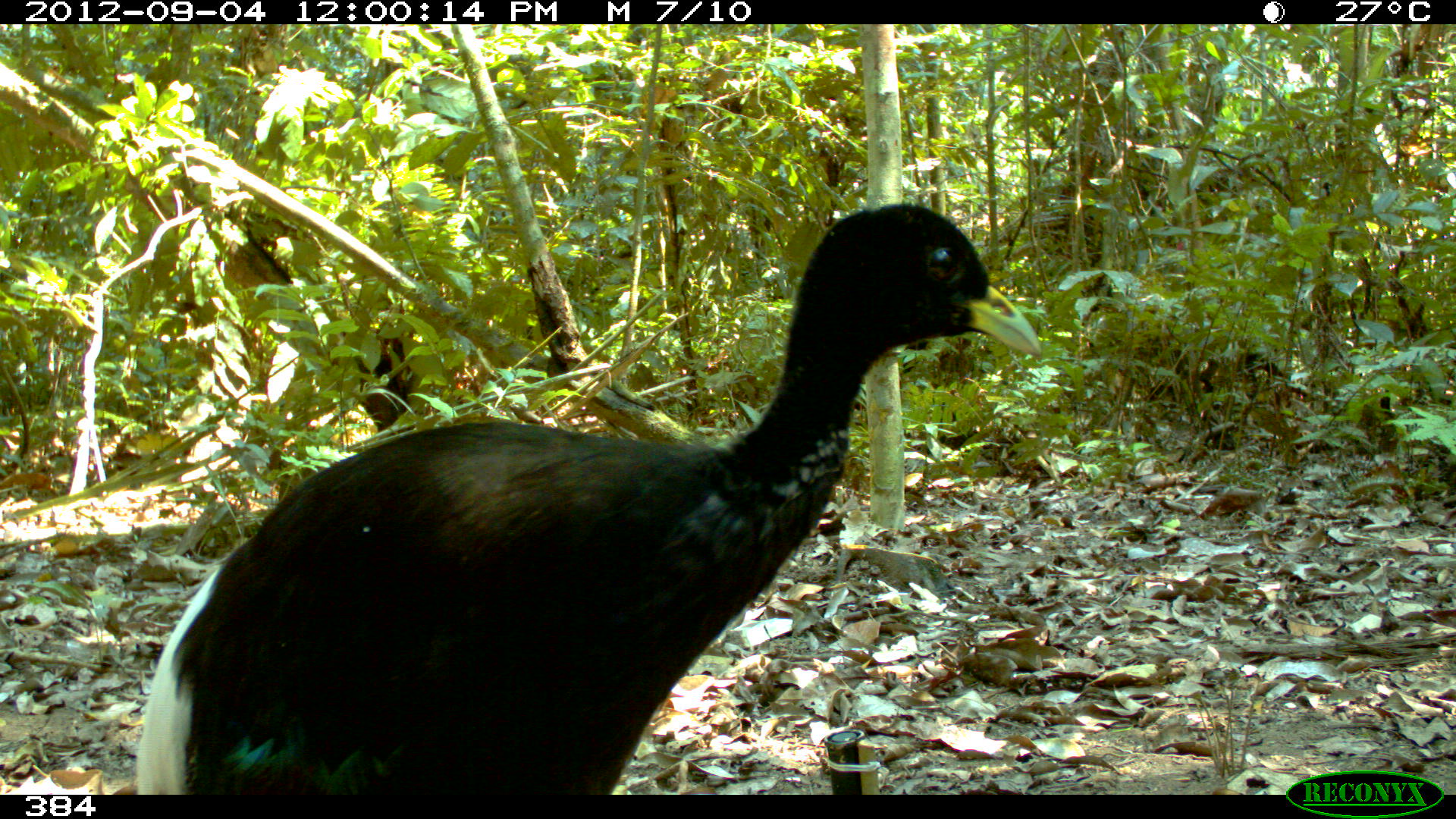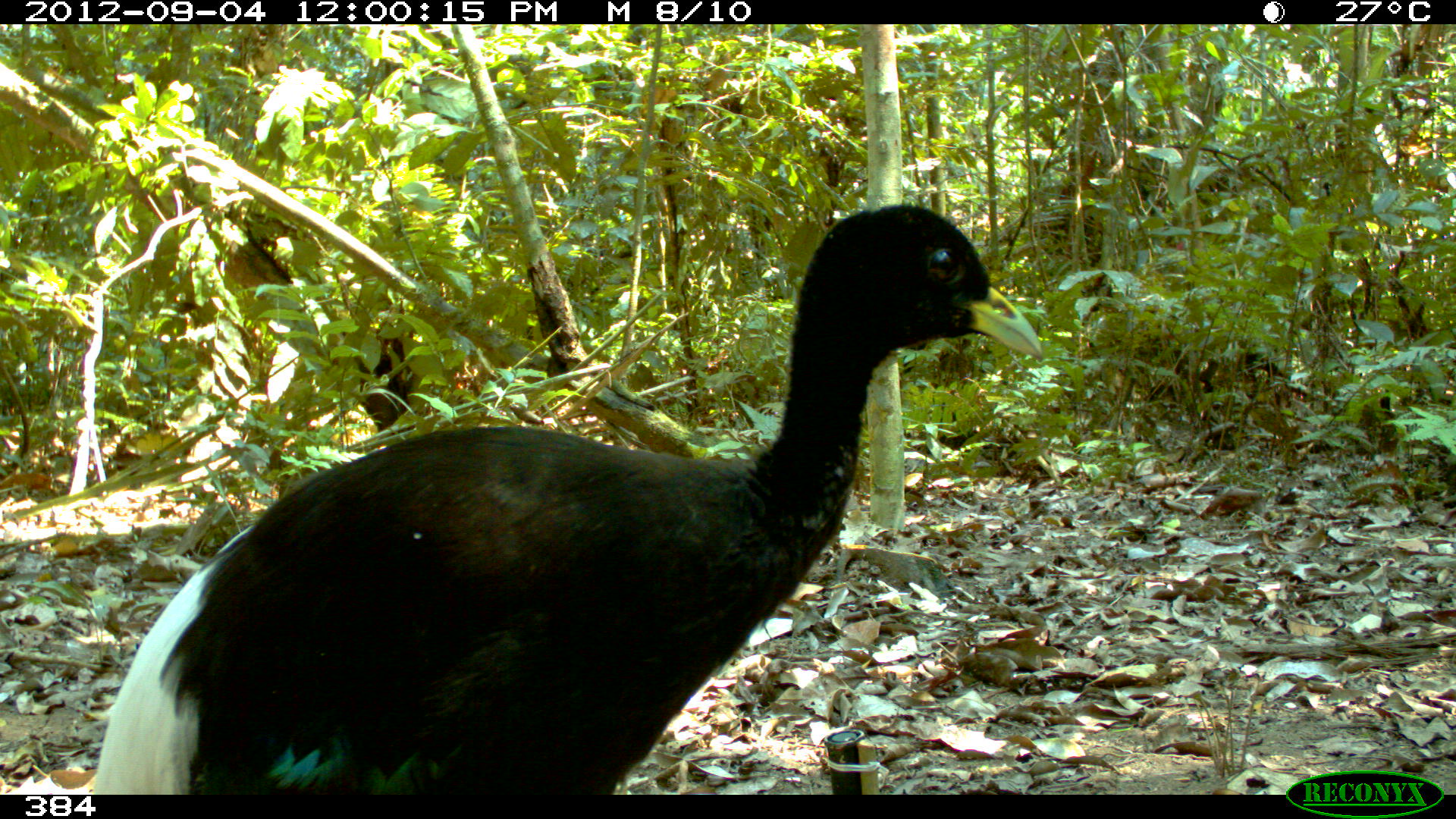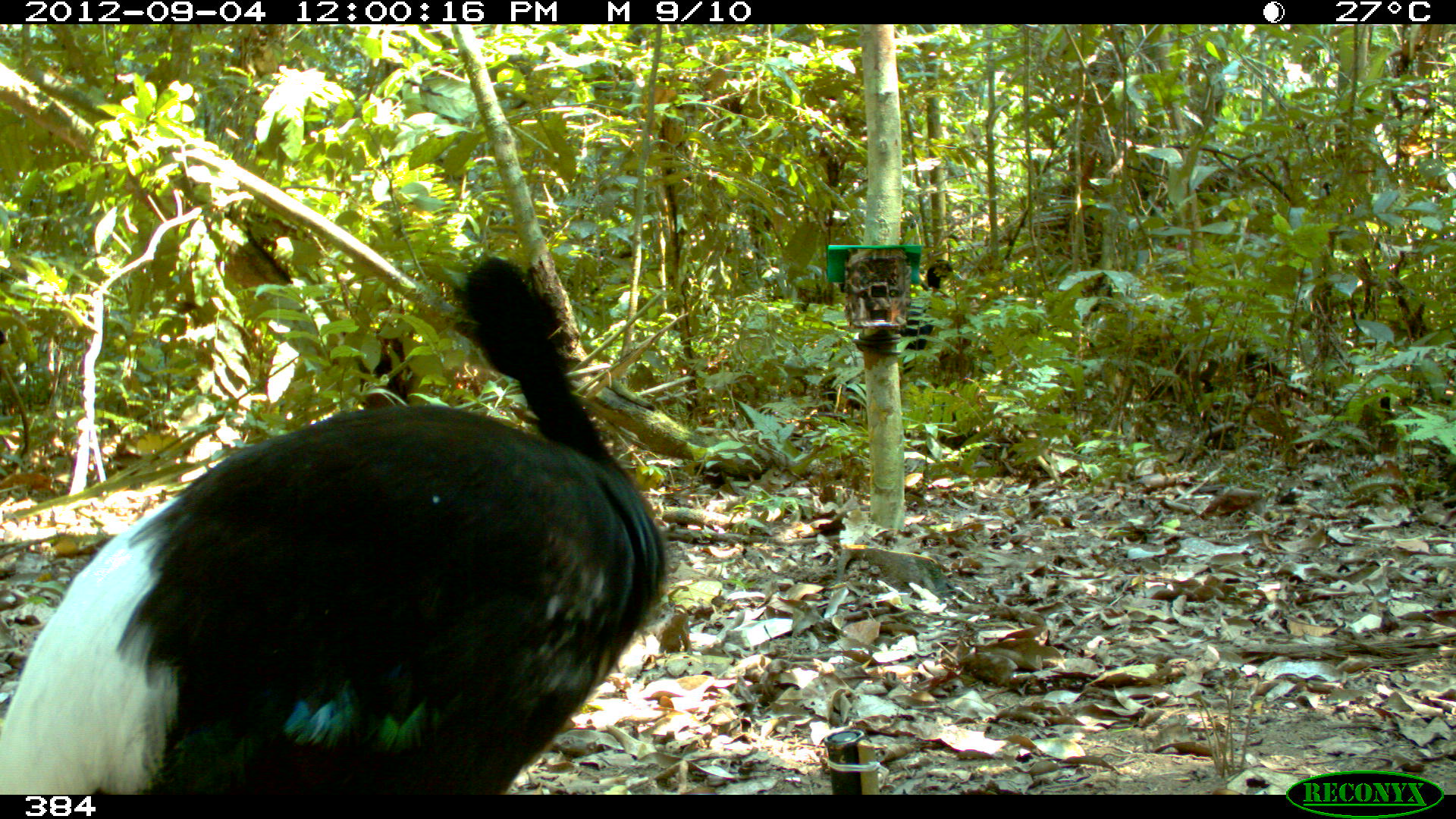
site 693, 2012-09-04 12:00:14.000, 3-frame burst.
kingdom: Animalia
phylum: Chordata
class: Aves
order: Gruiformes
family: Psophiidae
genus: Psophia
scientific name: Psophia leucoptera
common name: pale-winged trumpeter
Psophia leucoptera (pale-winged trumpeter).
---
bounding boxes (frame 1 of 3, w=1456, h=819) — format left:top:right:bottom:
psophia leucoptera: 135:200:1043:790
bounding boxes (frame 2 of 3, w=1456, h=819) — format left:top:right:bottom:
psophia leucoptera: 89:202:1046:795